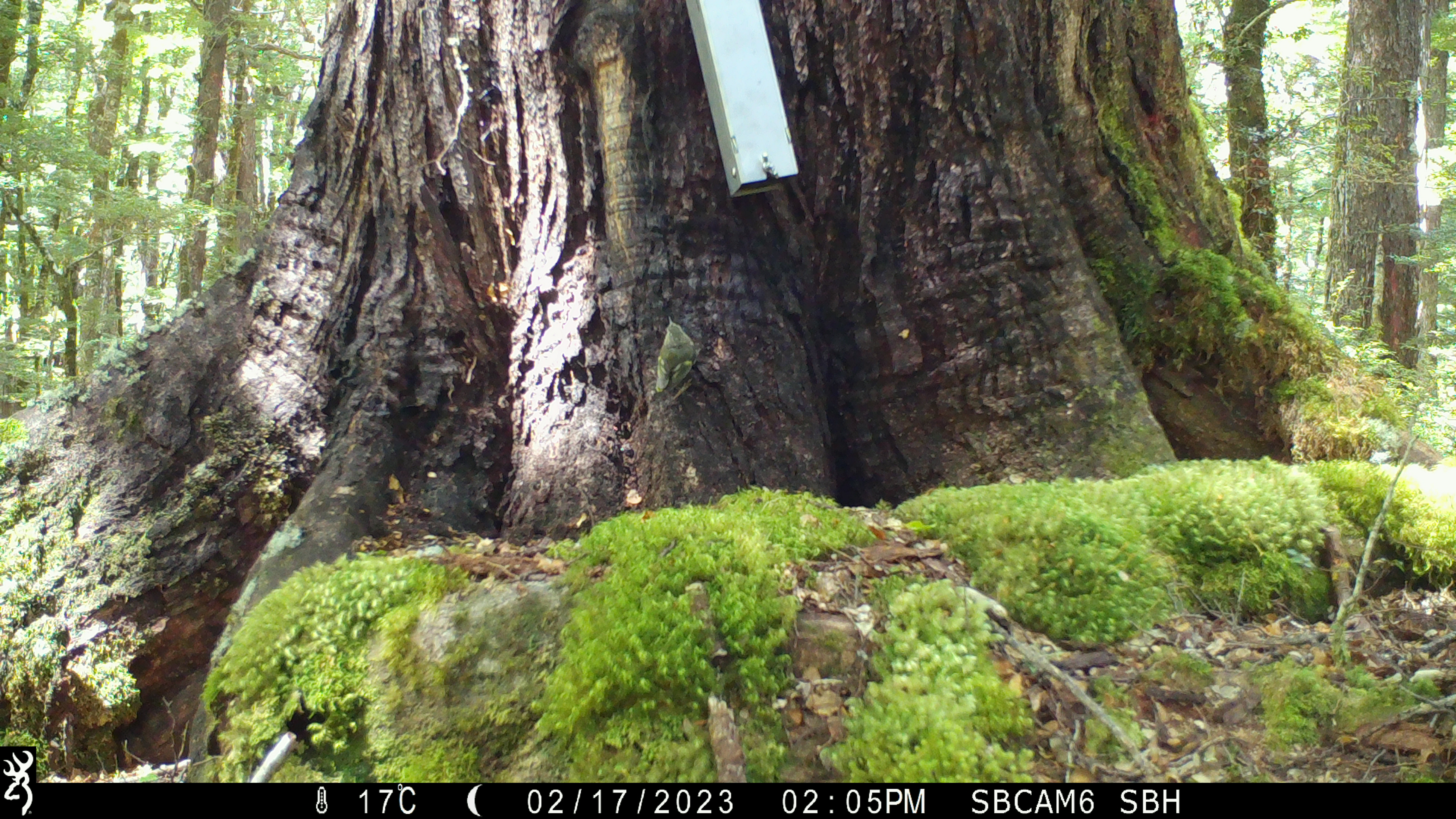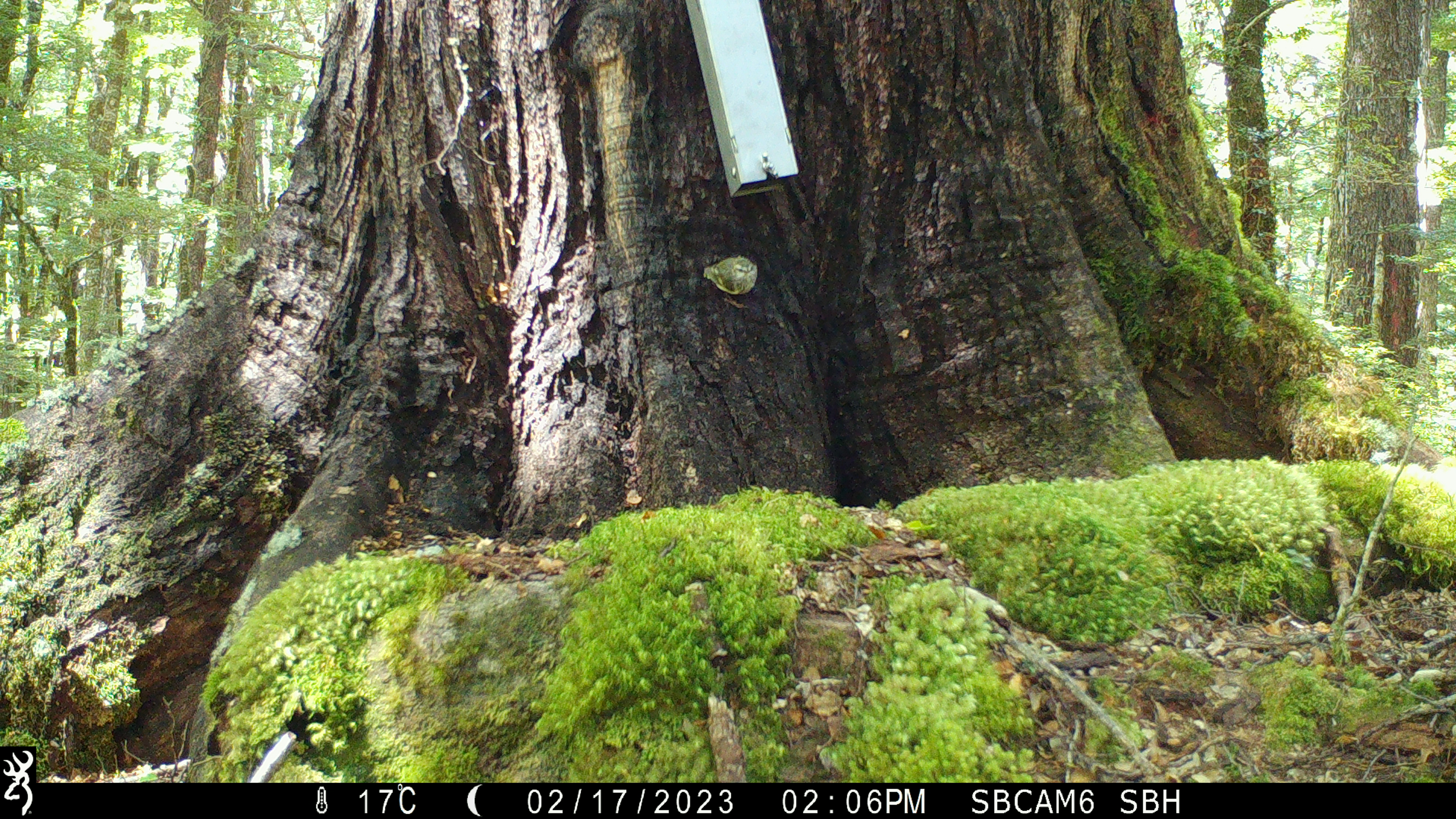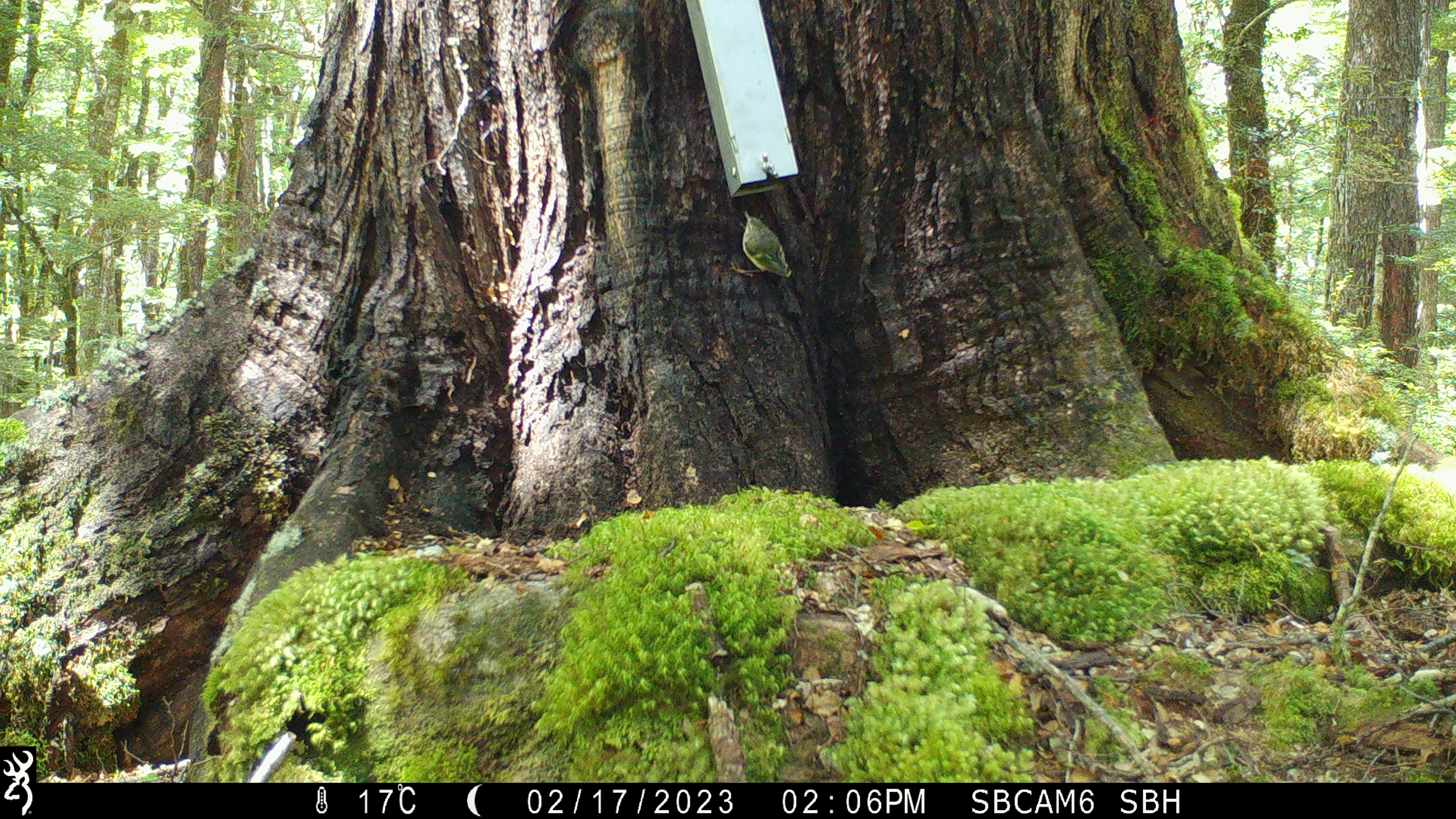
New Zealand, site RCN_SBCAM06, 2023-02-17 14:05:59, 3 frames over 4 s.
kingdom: Animalia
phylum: Chordata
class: Aves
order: Passeriformes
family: Acanthisittidae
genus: Acanthisitta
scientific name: Acanthisitta chloris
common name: rifleman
Rifleman (Acanthisitta chloris).